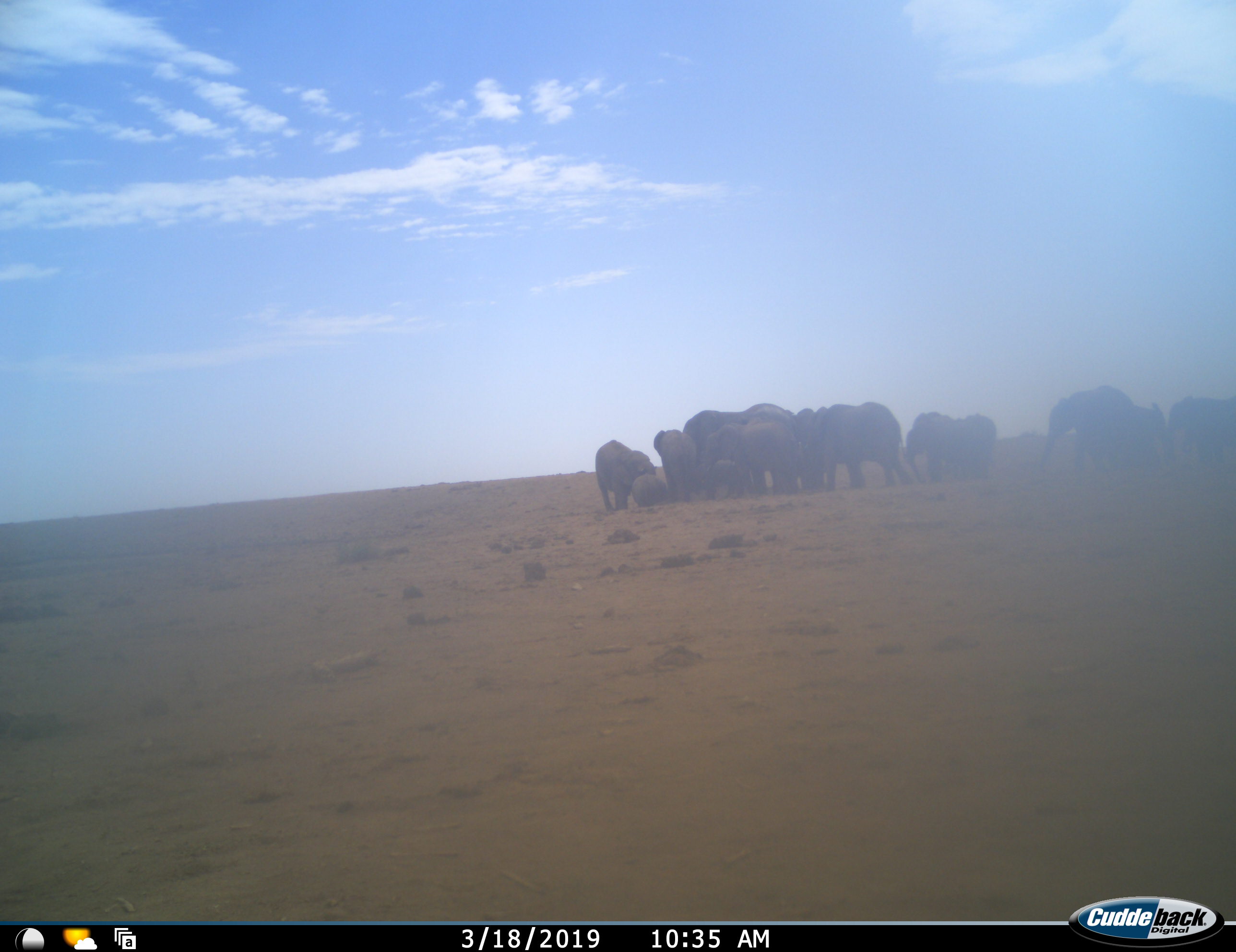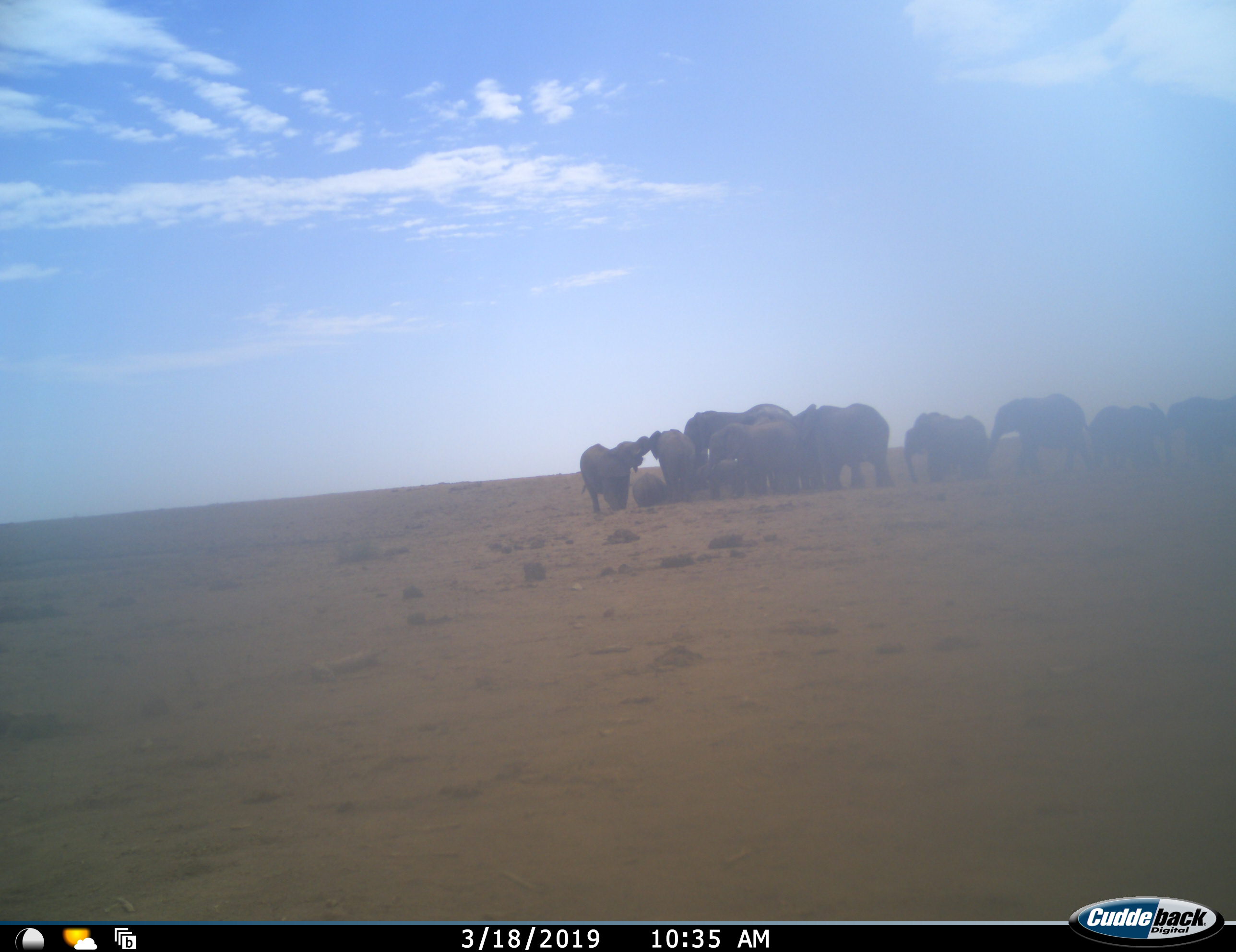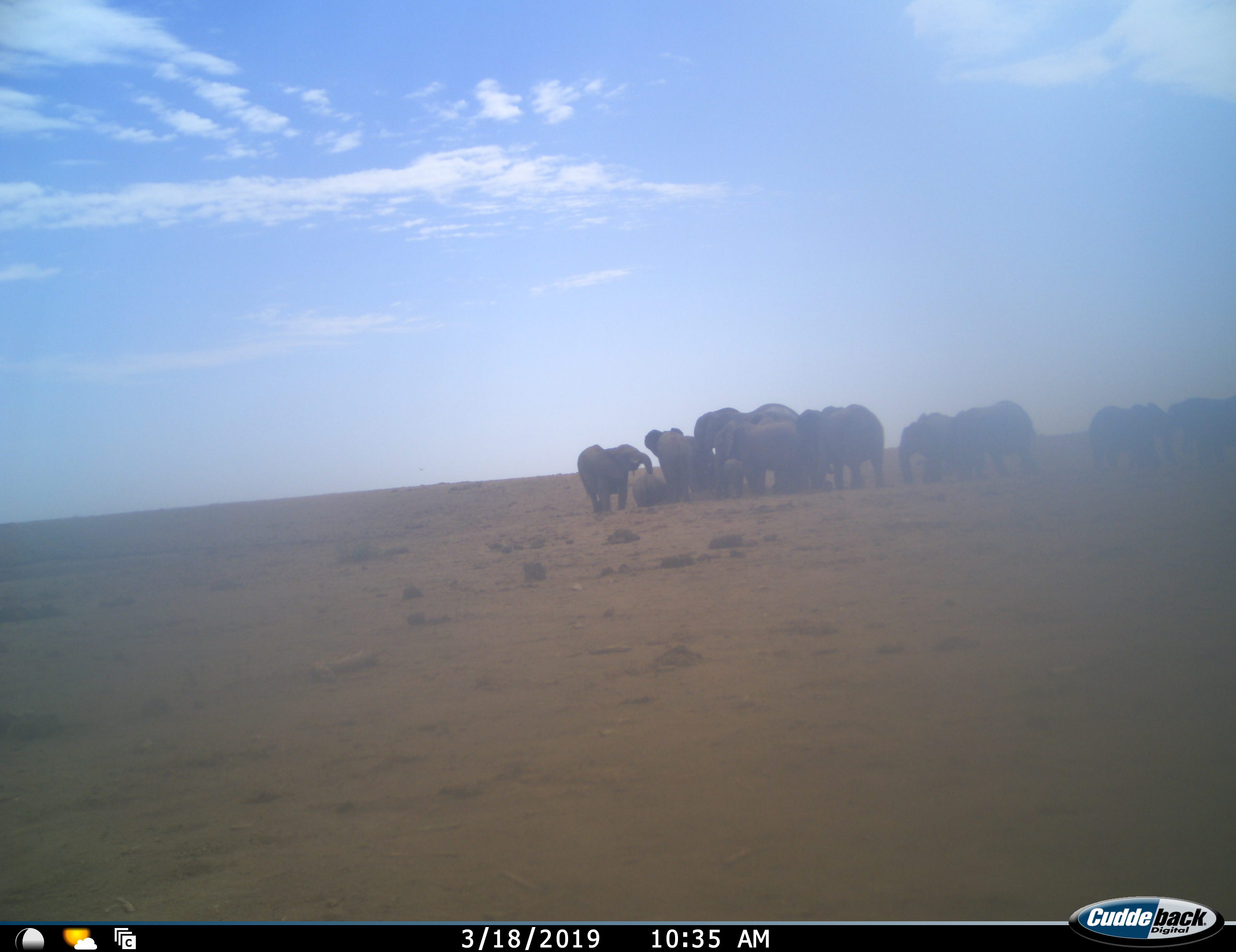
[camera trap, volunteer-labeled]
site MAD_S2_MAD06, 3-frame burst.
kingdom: Animalia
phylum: Chordata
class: Mammalia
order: Proboscidea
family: Elephantidae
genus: Loxodonta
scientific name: Loxodonta africana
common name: african bush elephant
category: elephant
Elephant (african bush elephant) (Loxodonta africana), count 11-50. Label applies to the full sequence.